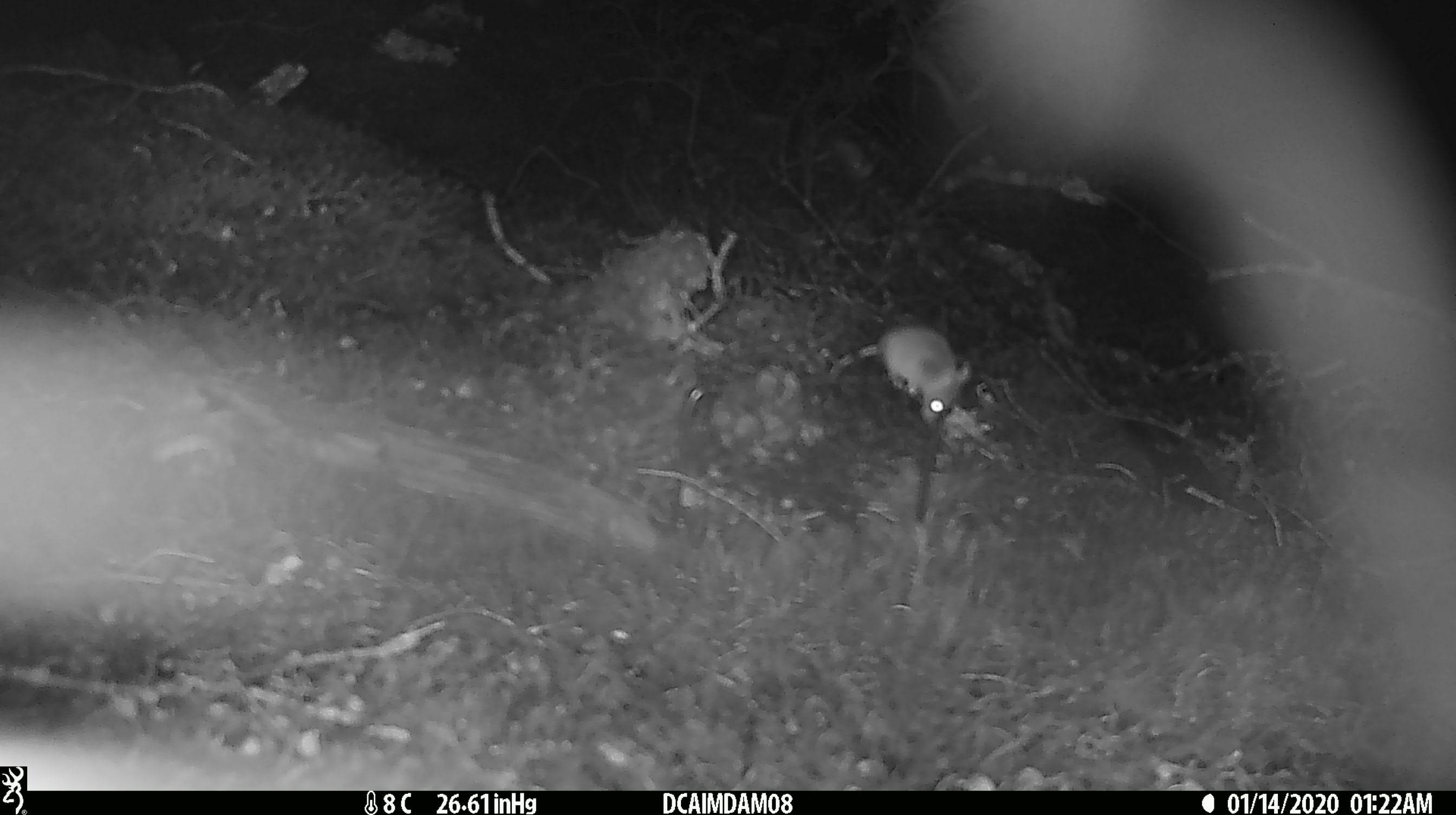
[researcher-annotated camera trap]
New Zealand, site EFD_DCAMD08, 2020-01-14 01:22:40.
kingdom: Animalia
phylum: Chordata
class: Mammalia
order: Rodentia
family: Muridae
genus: Mus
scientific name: Mus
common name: mouse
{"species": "mouse (Mus)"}